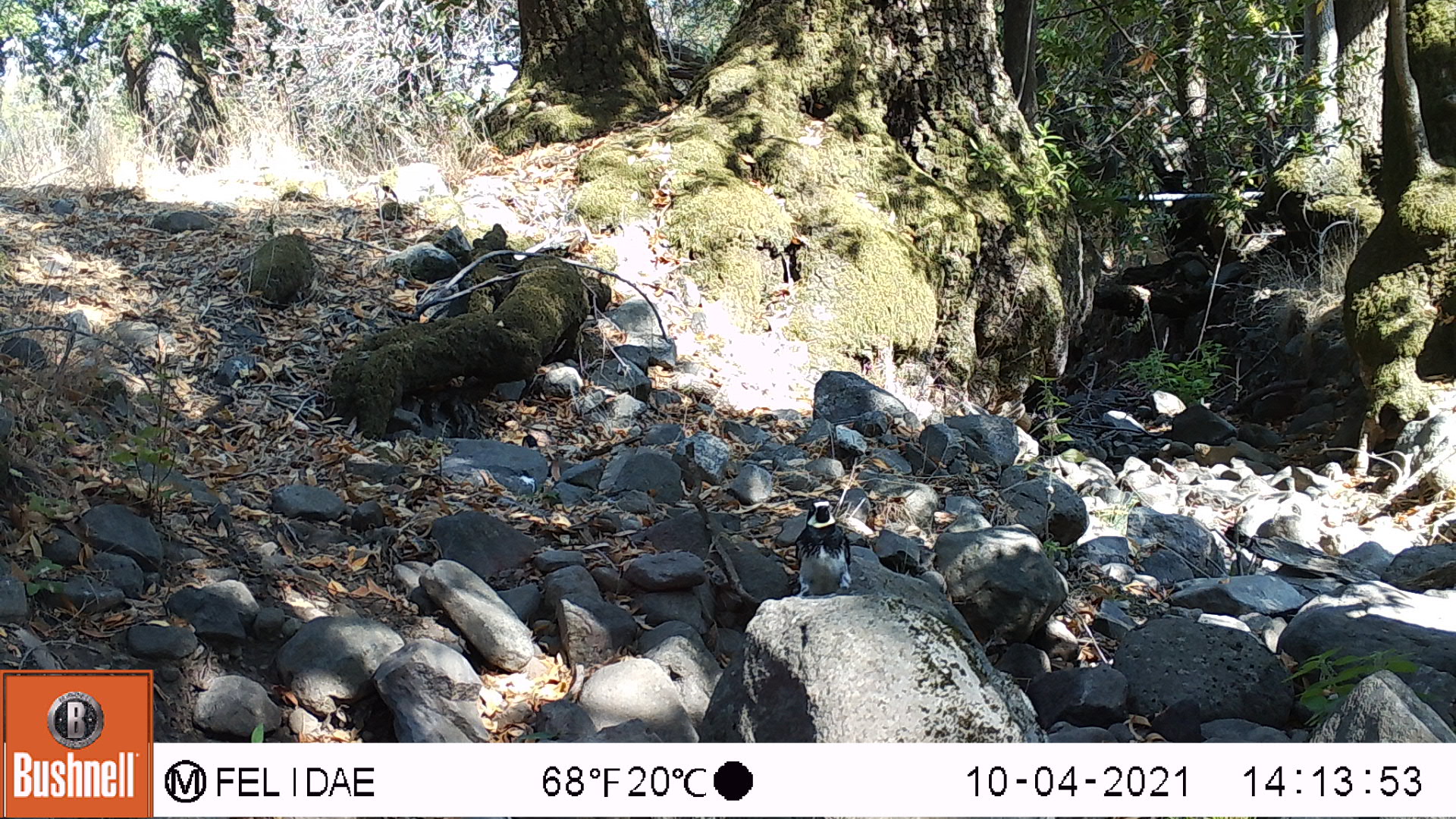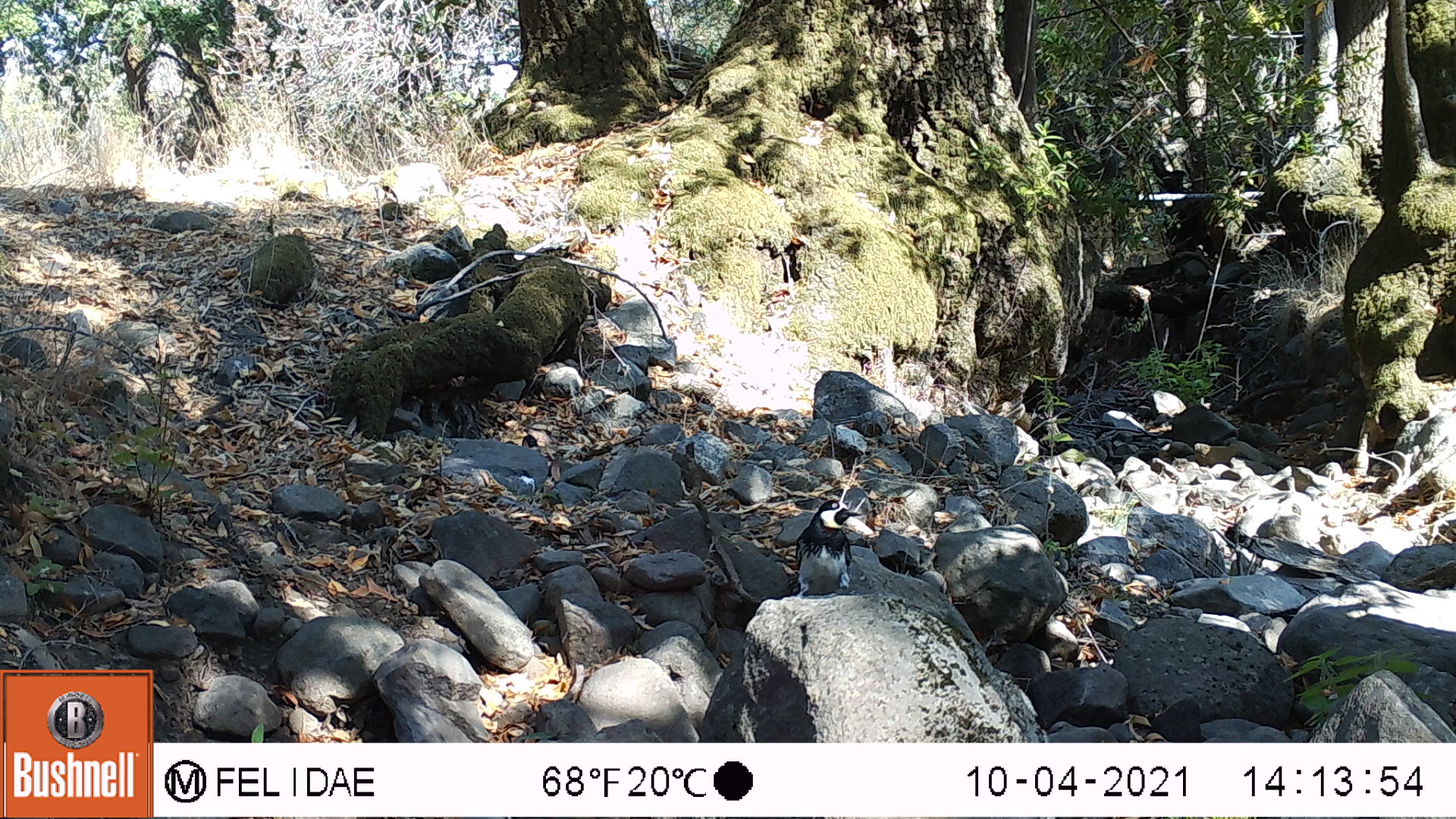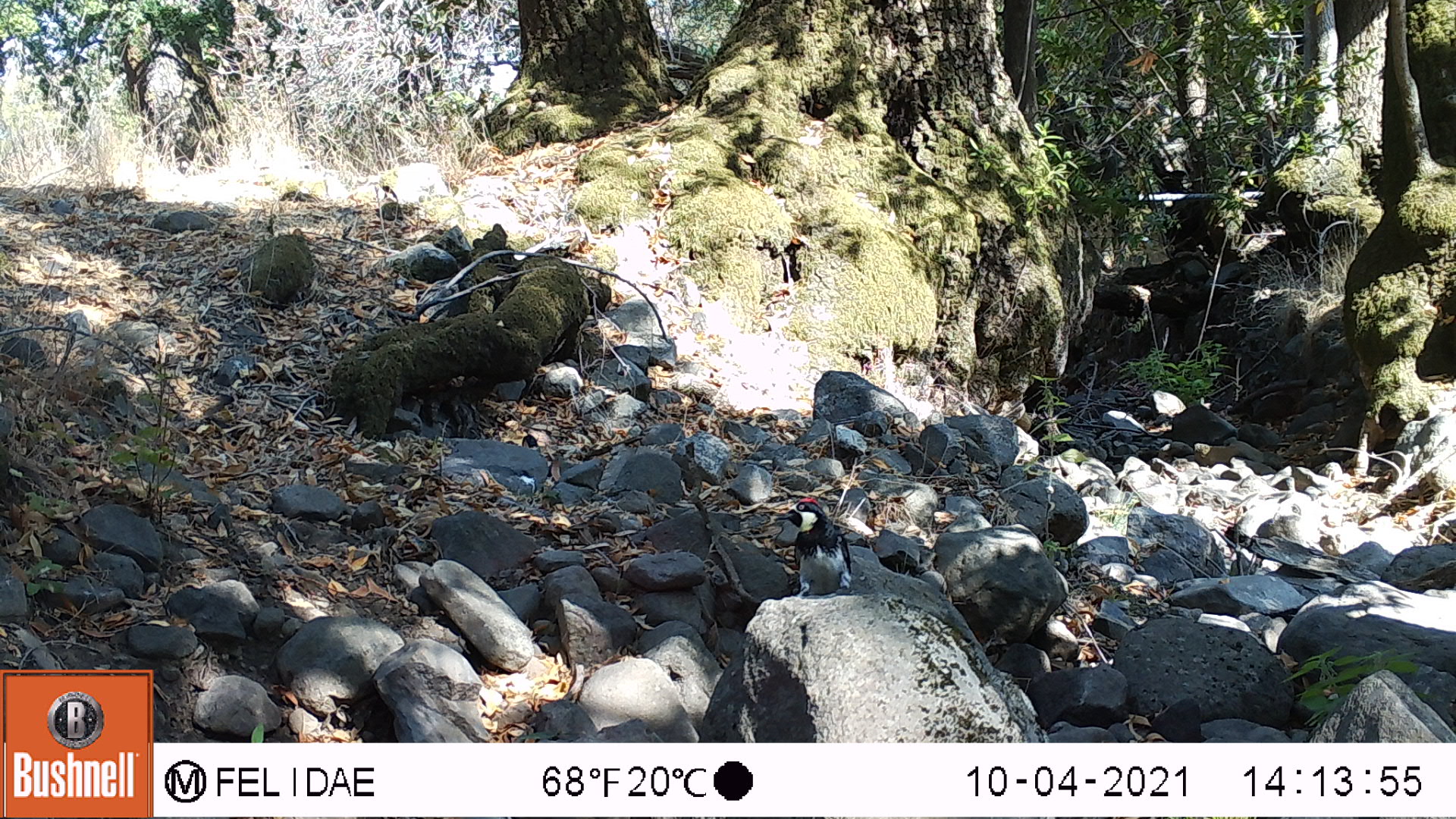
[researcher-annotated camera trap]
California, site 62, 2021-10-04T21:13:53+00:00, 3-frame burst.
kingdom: Animalia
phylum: Chordata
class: Aves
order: Piciformes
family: Picidae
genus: Melanerpes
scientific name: Melanerpes formicivorus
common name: acorn woodpecker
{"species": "acorn woodpecker (Melanerpes formicivorus)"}